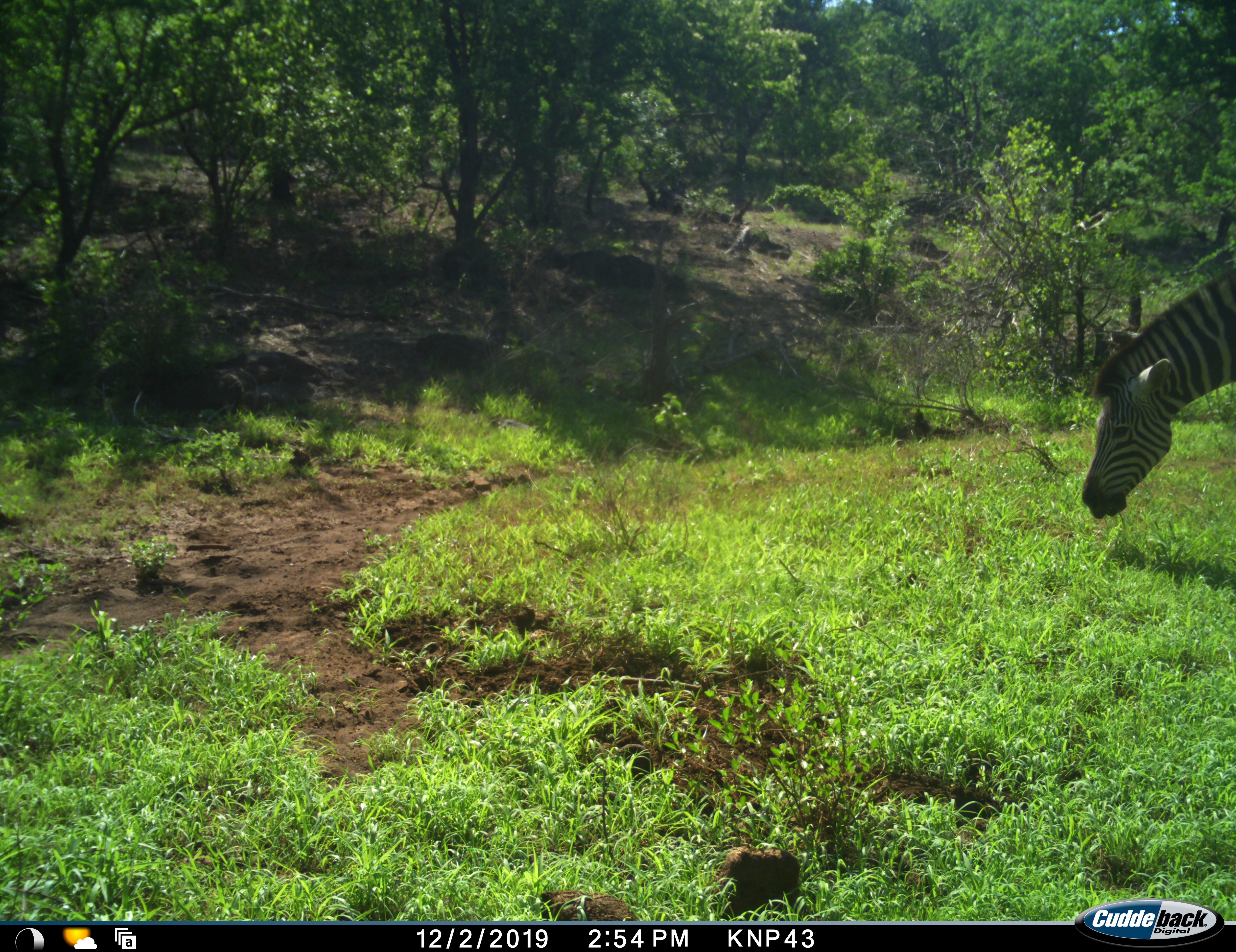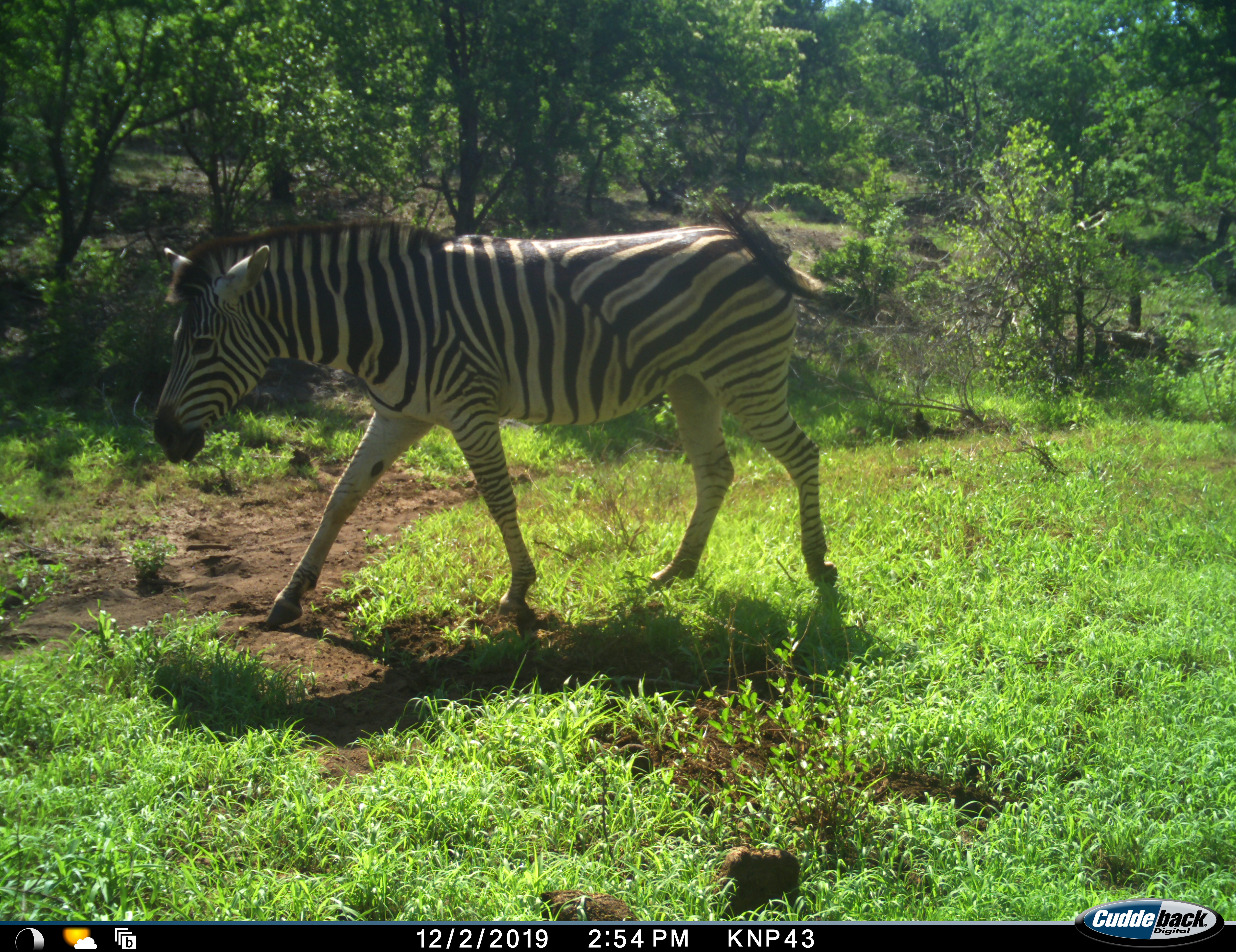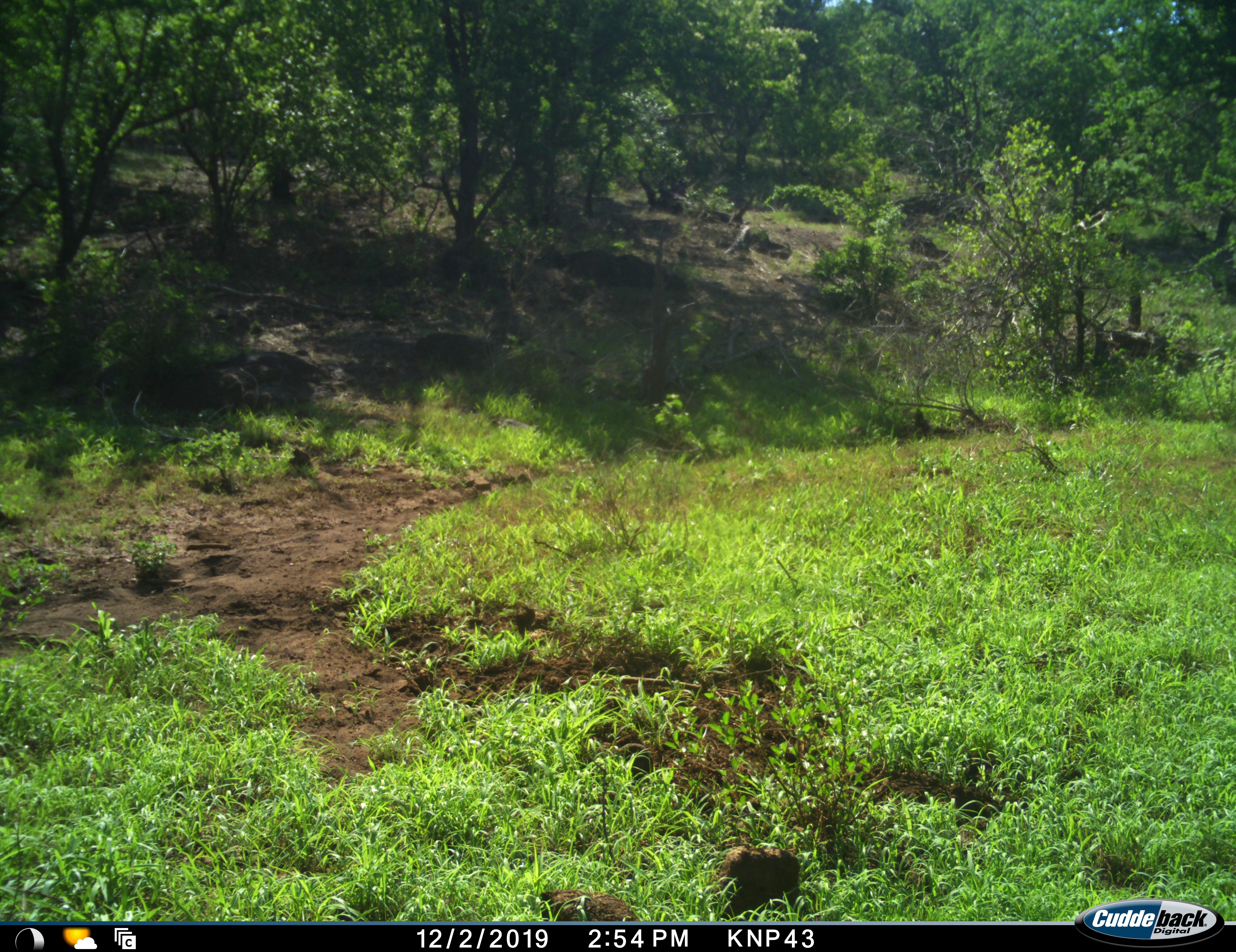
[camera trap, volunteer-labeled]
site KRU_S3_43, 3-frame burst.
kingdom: Animalia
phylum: Chordata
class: Mammalia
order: Perissodactyla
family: Equidae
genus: Equus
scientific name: Equus quagga burchellii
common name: burchell's zebra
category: zebraburchells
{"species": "zebraburchells (burchell's zebra) (Equus quagga burchellii)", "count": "1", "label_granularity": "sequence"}